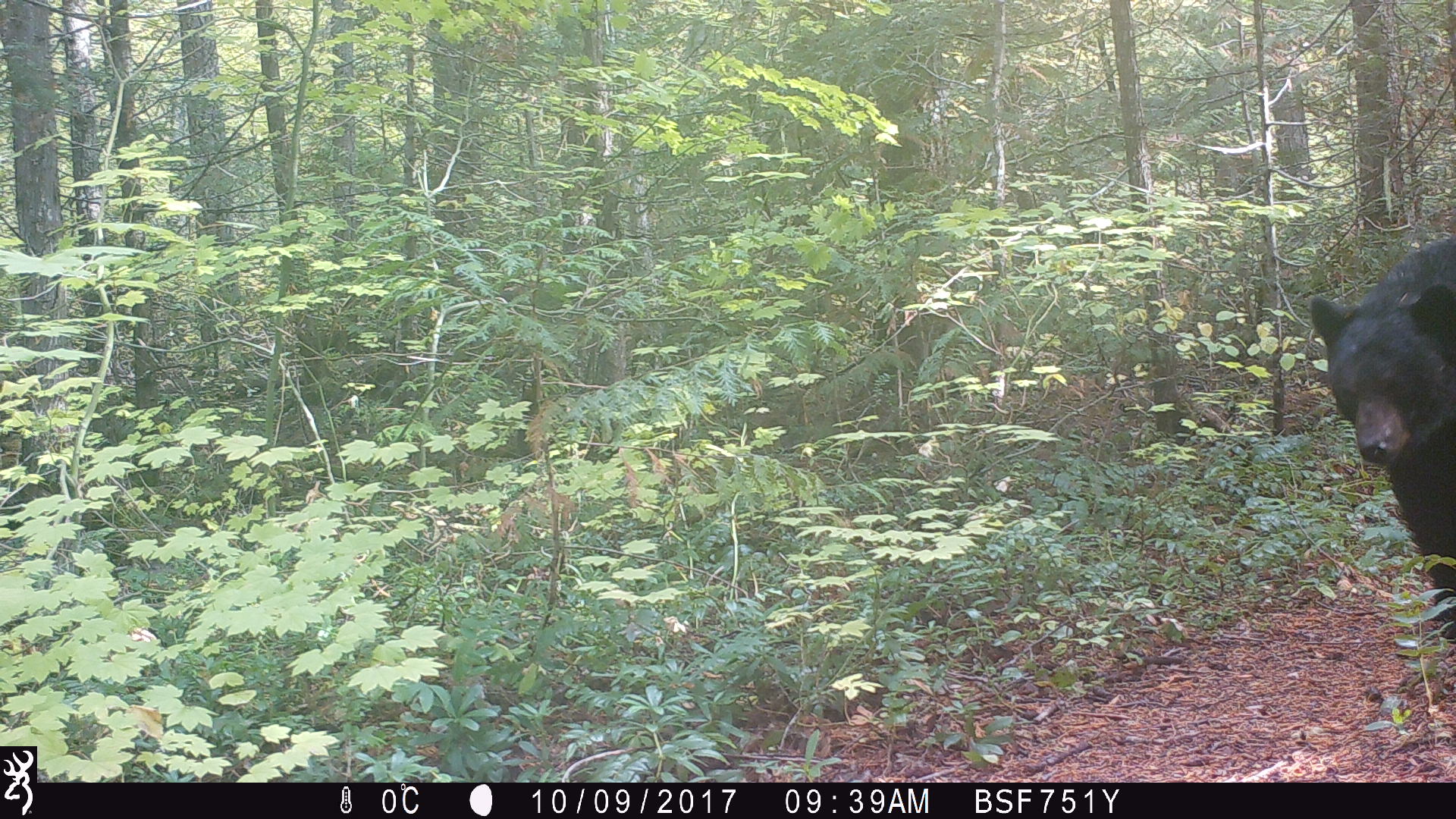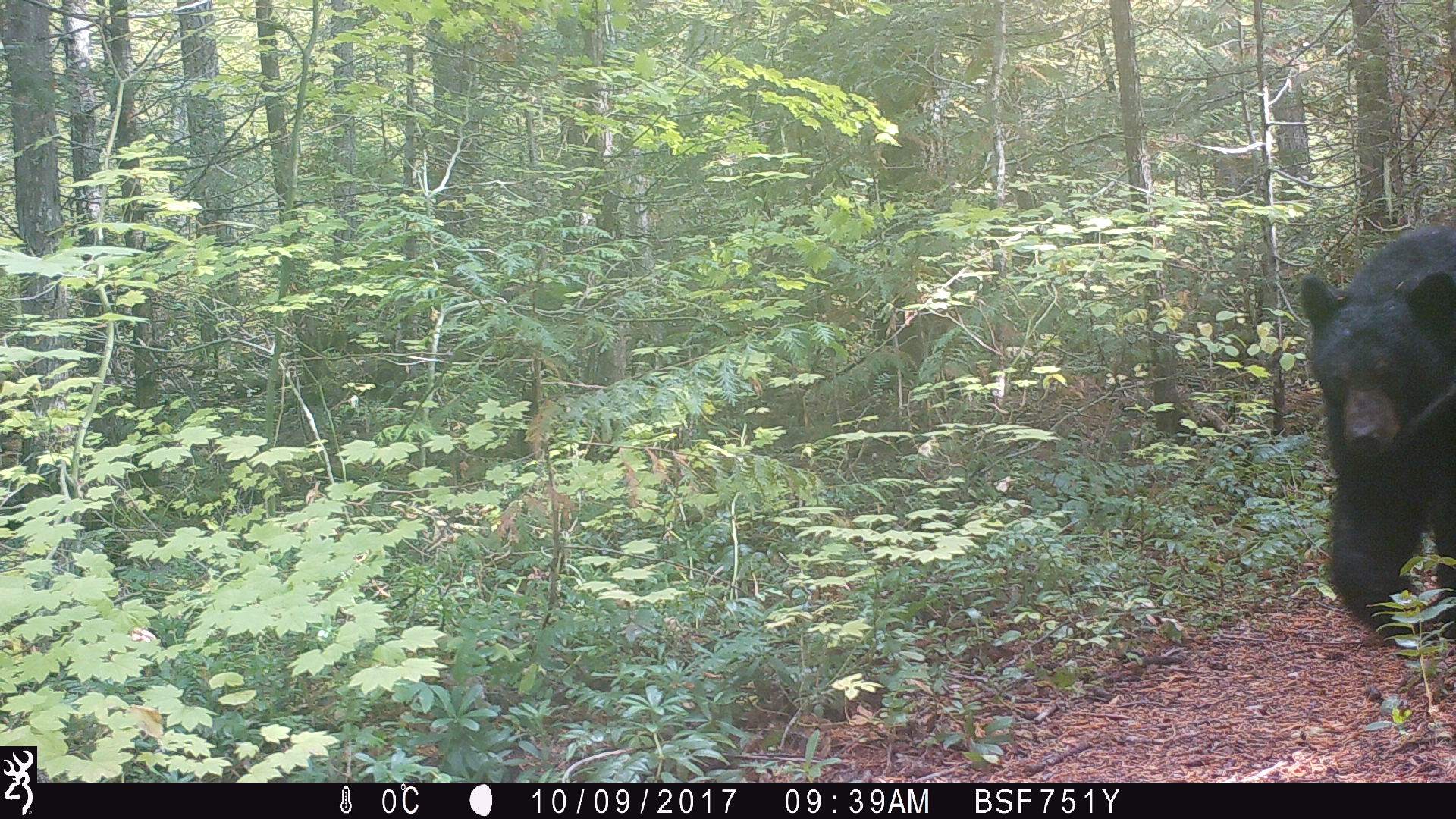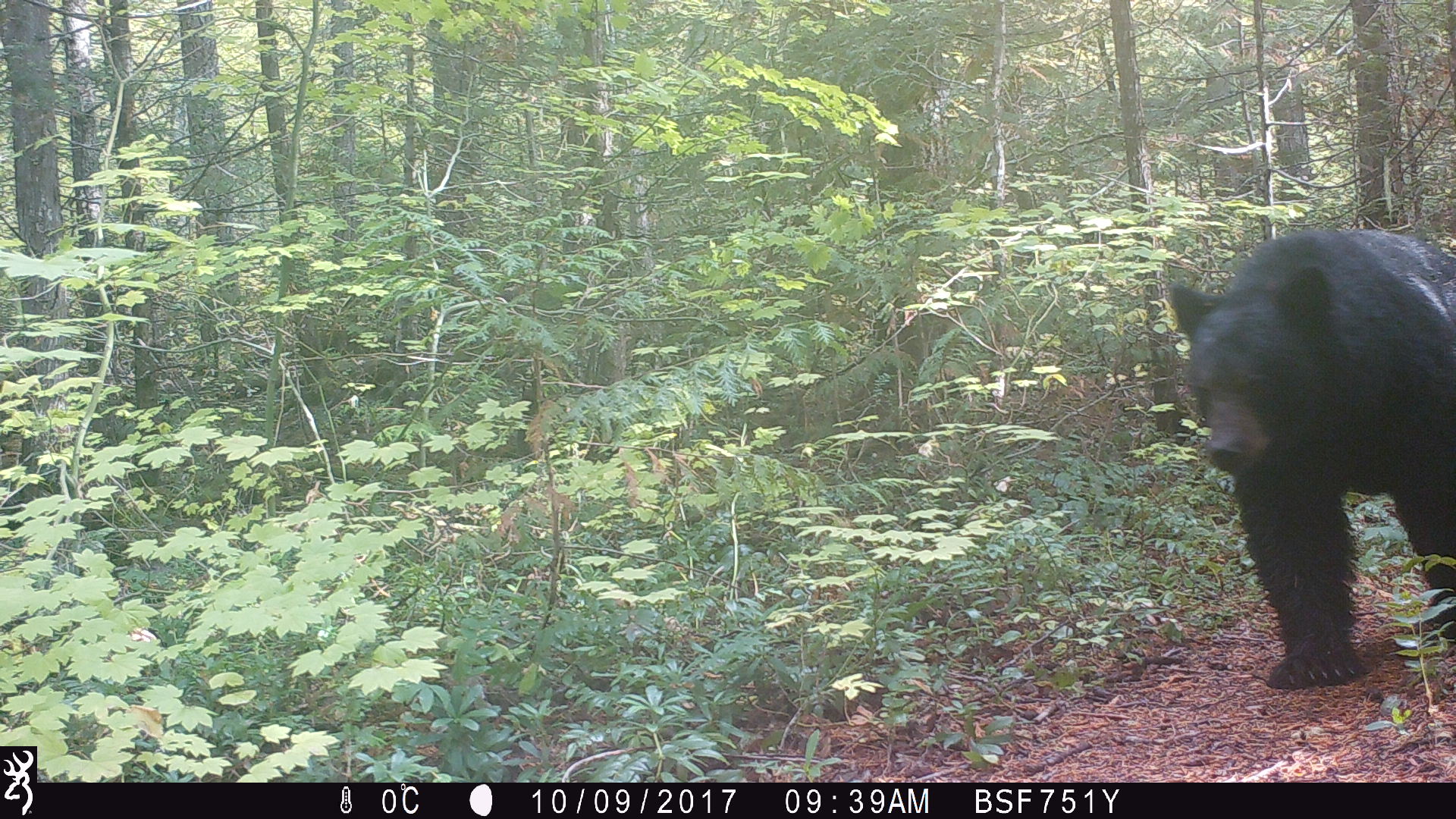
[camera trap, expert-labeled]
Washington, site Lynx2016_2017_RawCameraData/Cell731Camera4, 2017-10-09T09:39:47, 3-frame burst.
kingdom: Animalia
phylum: Chordata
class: Mammalia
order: Carnivora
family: Ursidae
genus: Ursus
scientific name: Ursus americanus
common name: american black bear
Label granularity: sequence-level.